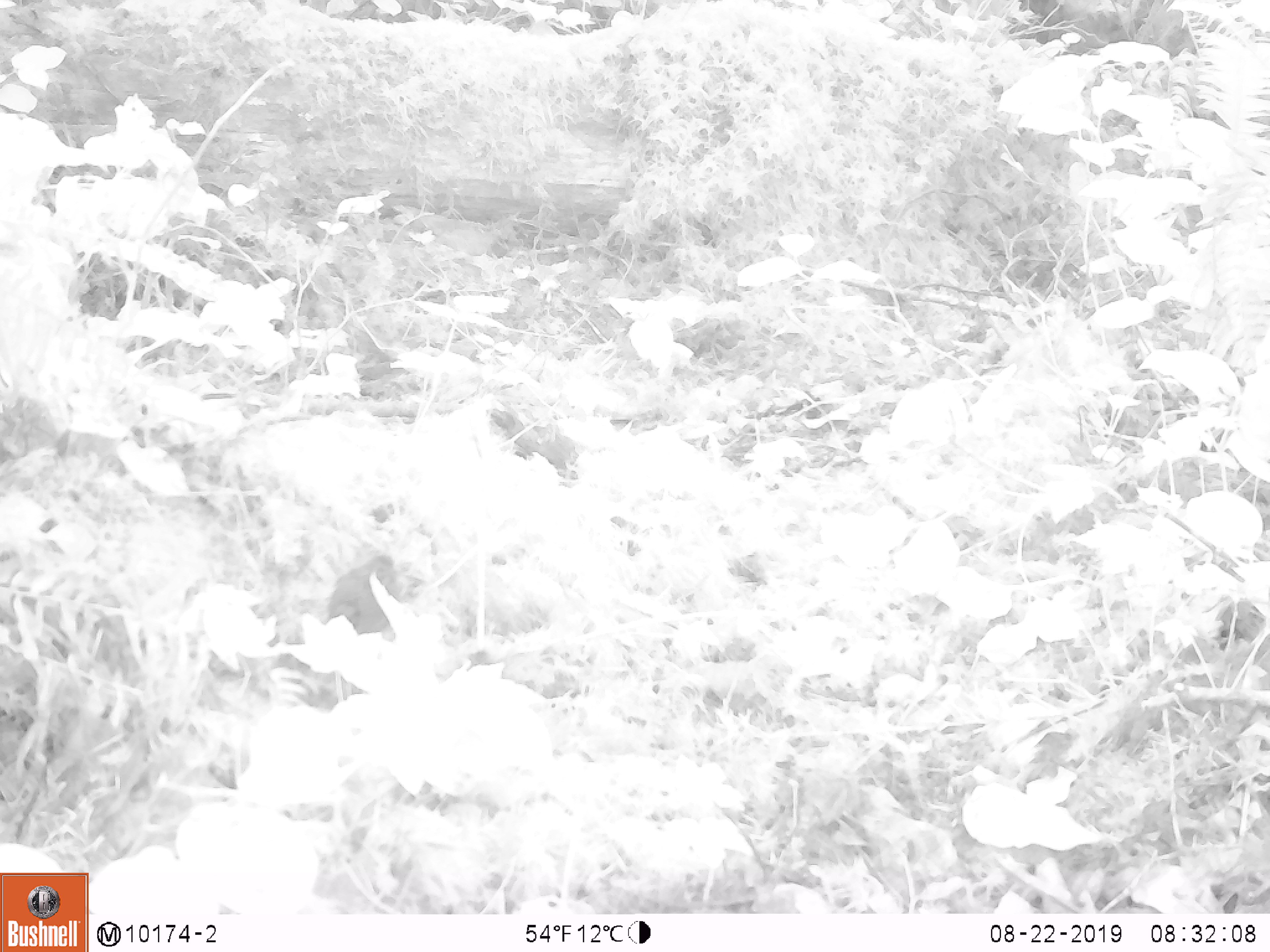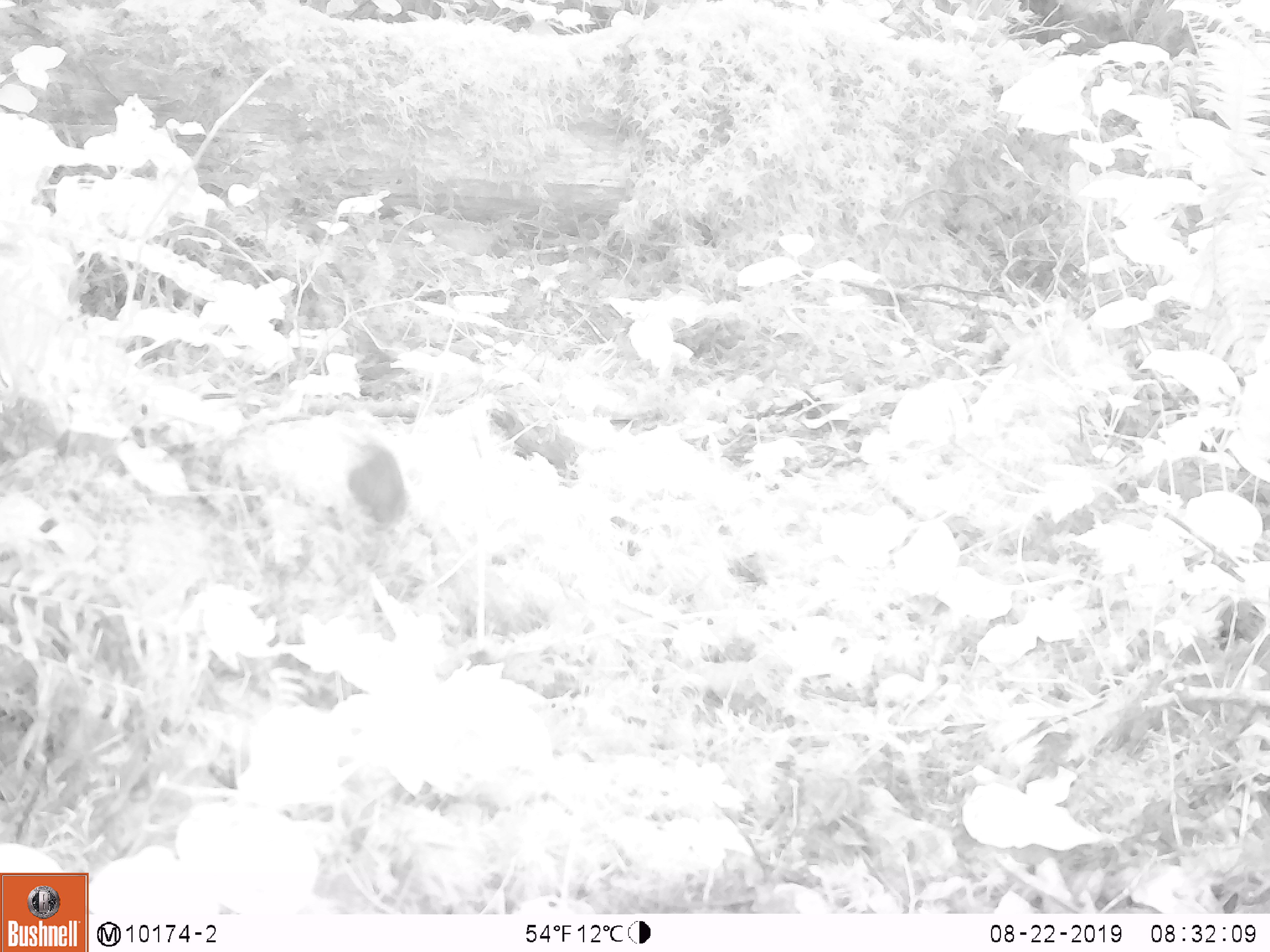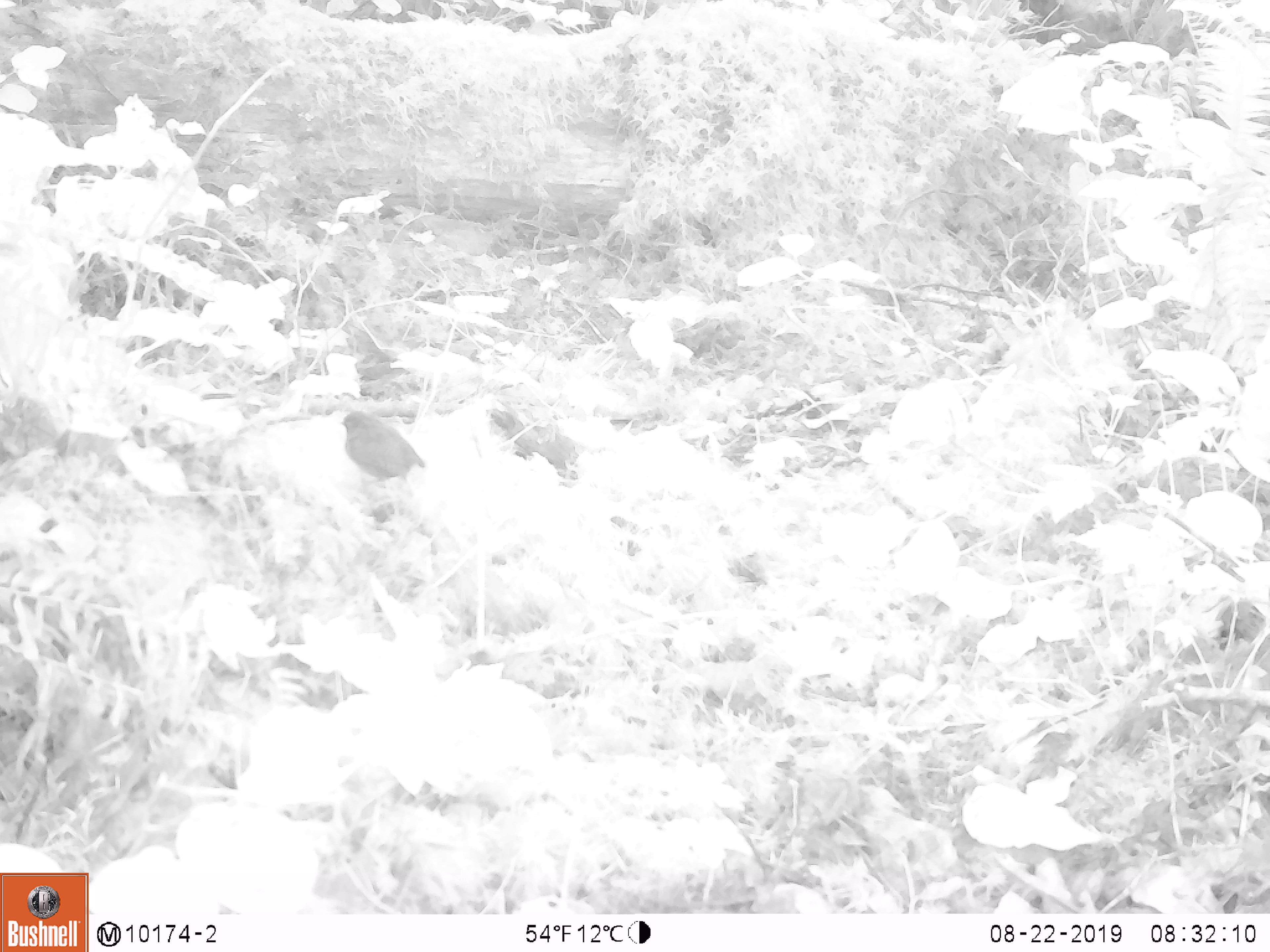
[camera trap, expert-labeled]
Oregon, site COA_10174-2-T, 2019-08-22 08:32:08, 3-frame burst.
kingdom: Animalia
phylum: Chordata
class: Aves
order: Passeriformes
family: Troglodytidae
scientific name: Troglodytidae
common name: wrens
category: troglodytidae family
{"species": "troglodytidae family (wrens) (Troglodytidae)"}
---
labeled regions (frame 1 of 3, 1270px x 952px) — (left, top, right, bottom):
troglodytidae family: (308, 546, 407, 652)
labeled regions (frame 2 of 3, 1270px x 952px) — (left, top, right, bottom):
troglodytidae family: (331, 434, 407, 543)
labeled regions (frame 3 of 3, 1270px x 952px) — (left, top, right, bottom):
troglodytidae family: (339, 409, 430, 493)